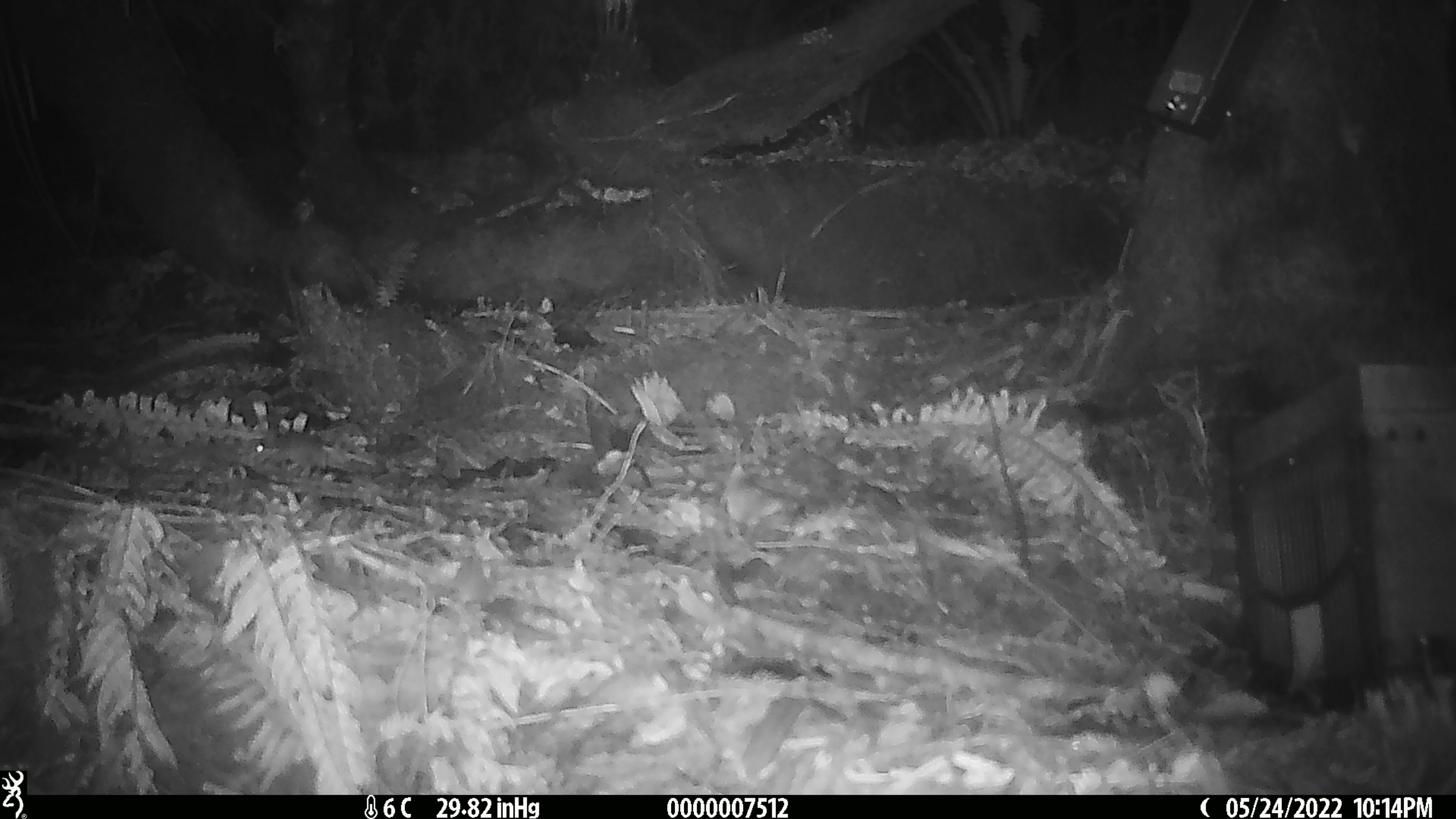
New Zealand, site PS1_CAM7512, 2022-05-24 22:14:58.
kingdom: Animalia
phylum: Chordata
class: Mammalia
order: Rodentia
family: Muridae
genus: Mus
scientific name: Mus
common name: mouse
Mouse (Mus).